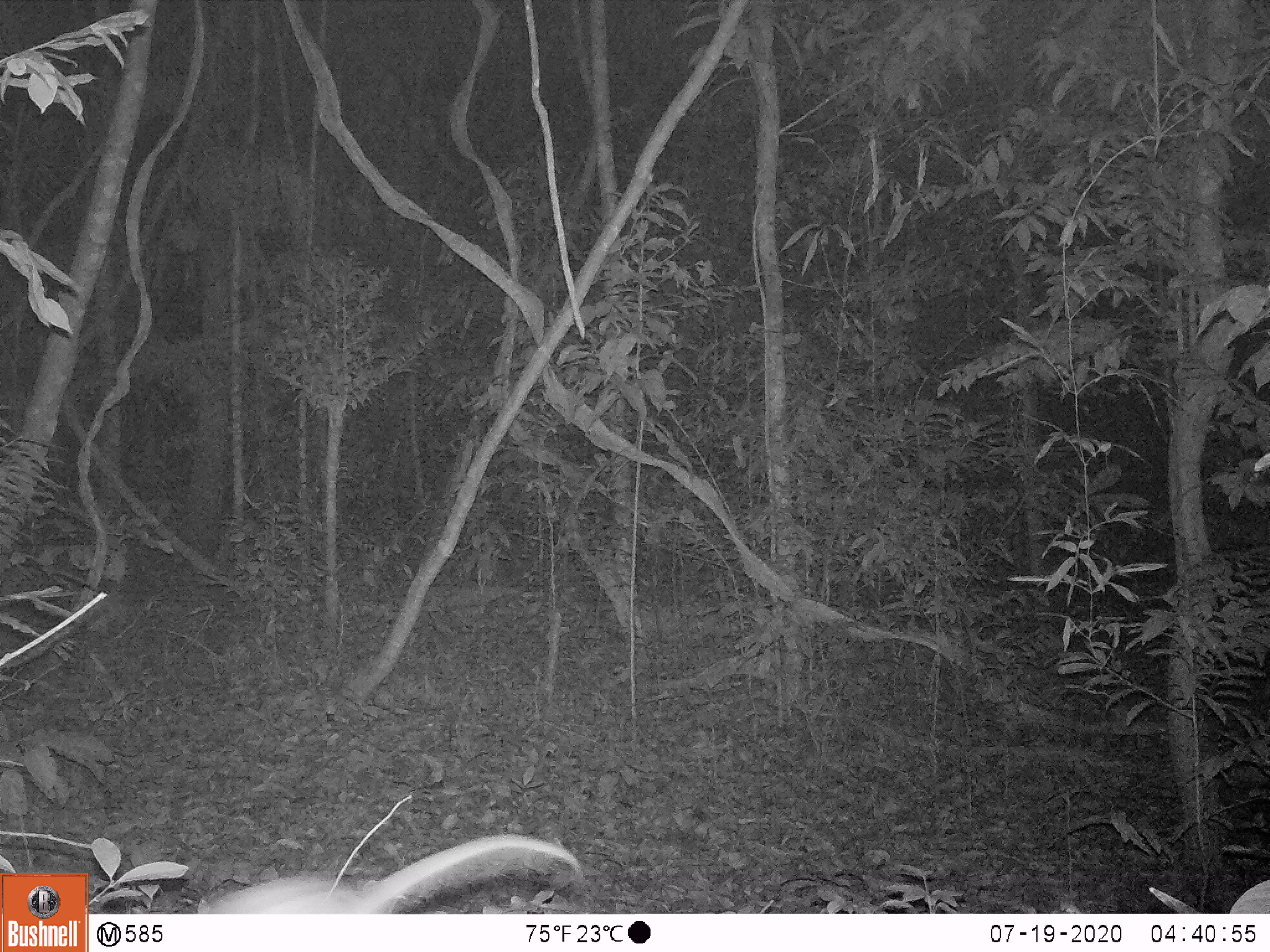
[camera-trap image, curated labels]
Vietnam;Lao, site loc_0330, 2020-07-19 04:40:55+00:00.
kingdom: Animalia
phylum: Chordata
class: Mammalia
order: Rodentia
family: Muridae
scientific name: Muridae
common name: old-world mice and rats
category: unidentified murid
Unidentified murid (old-world mice and rats) (Muridae). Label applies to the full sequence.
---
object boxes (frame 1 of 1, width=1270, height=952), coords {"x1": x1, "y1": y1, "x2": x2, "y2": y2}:
unidentified murid: {"x1": 196, "y1": 834, "x2": 581, "y2": 913}